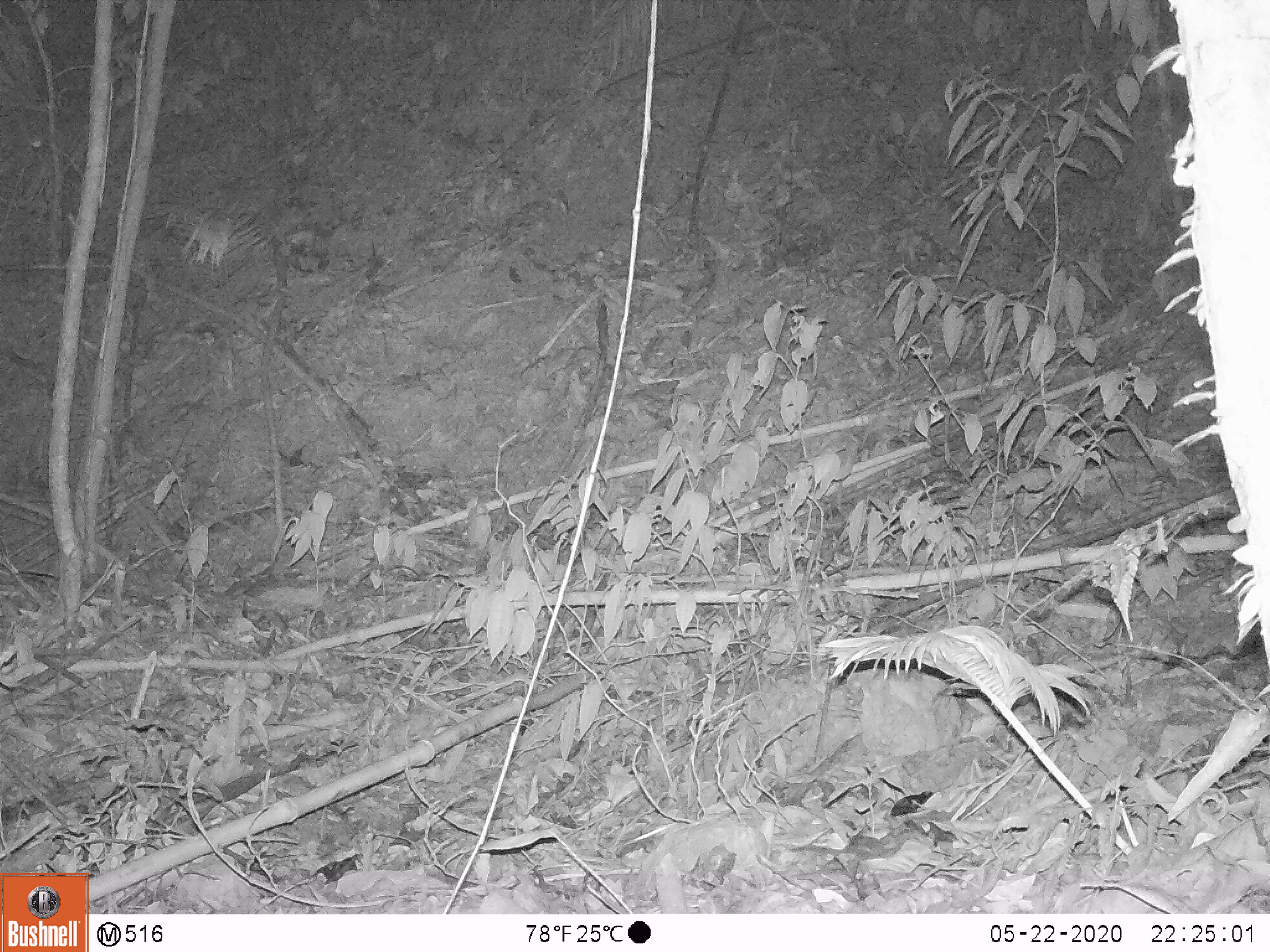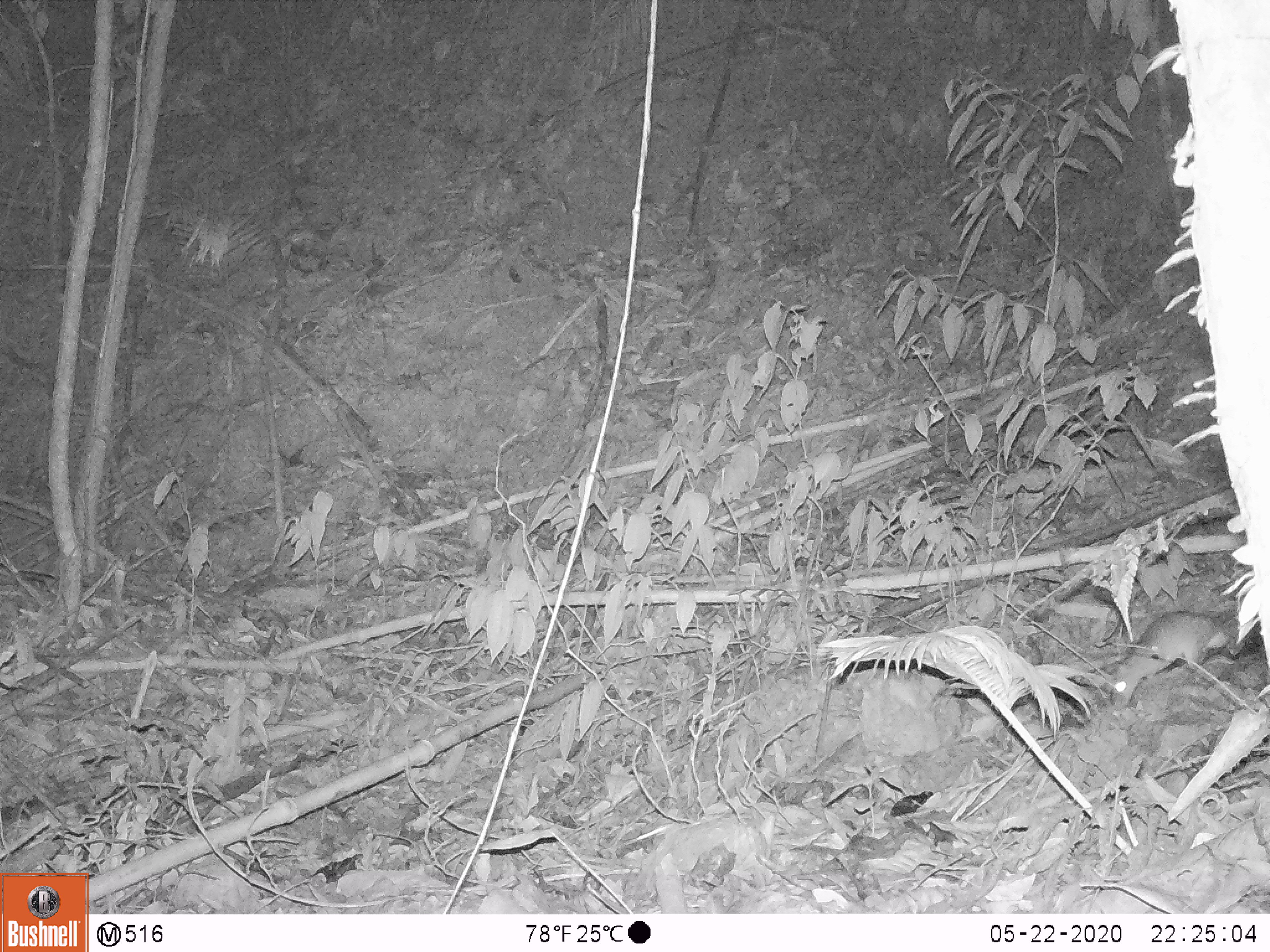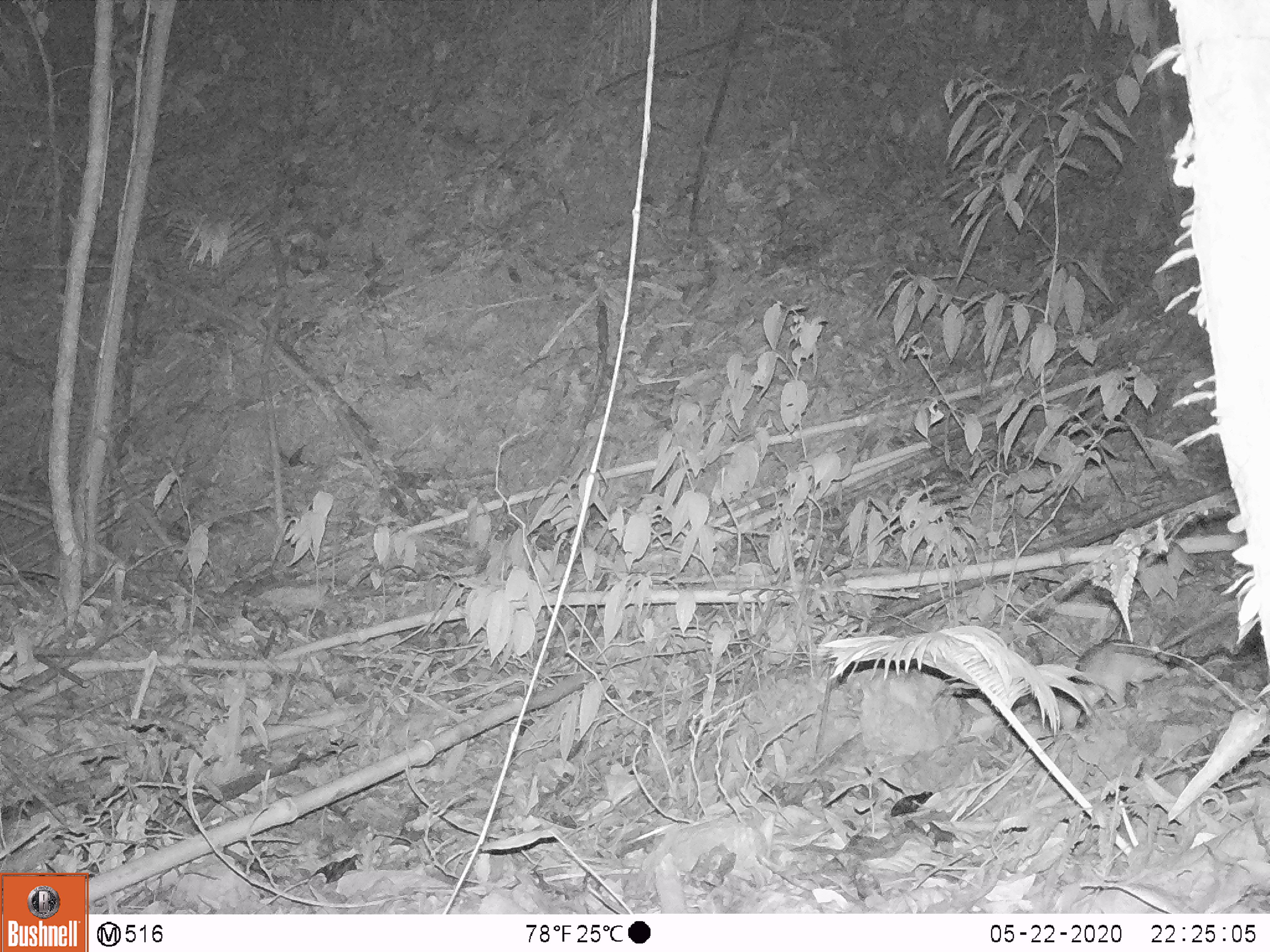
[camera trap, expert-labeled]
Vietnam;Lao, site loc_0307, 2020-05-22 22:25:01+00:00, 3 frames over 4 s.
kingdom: Animalia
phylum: Chordata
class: Mammalia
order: Rodentia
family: Muridae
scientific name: Muridae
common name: old-world mice and rats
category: unidentified murid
Unidentified murid (old-world mice and rats) (Muridae). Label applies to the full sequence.